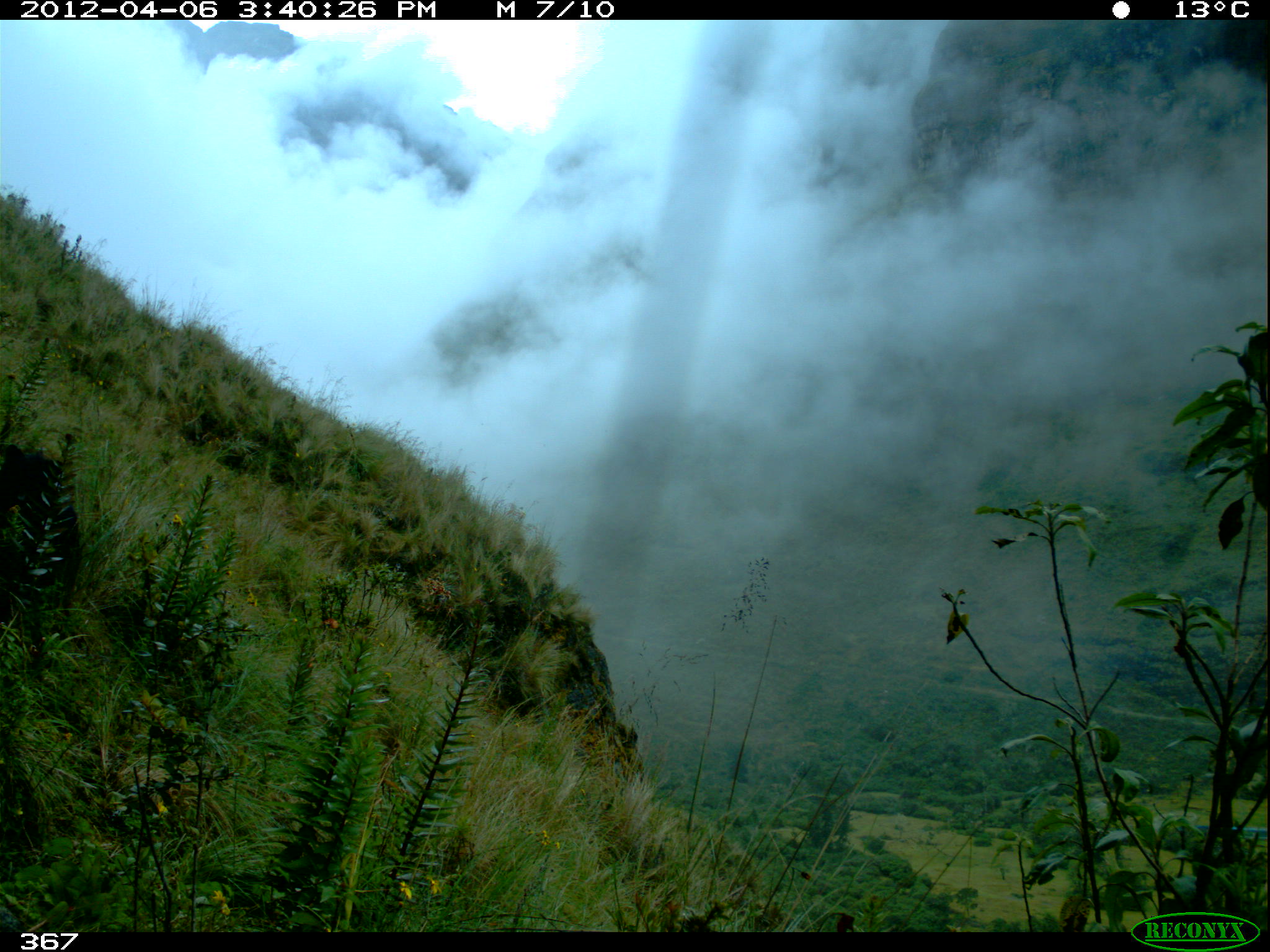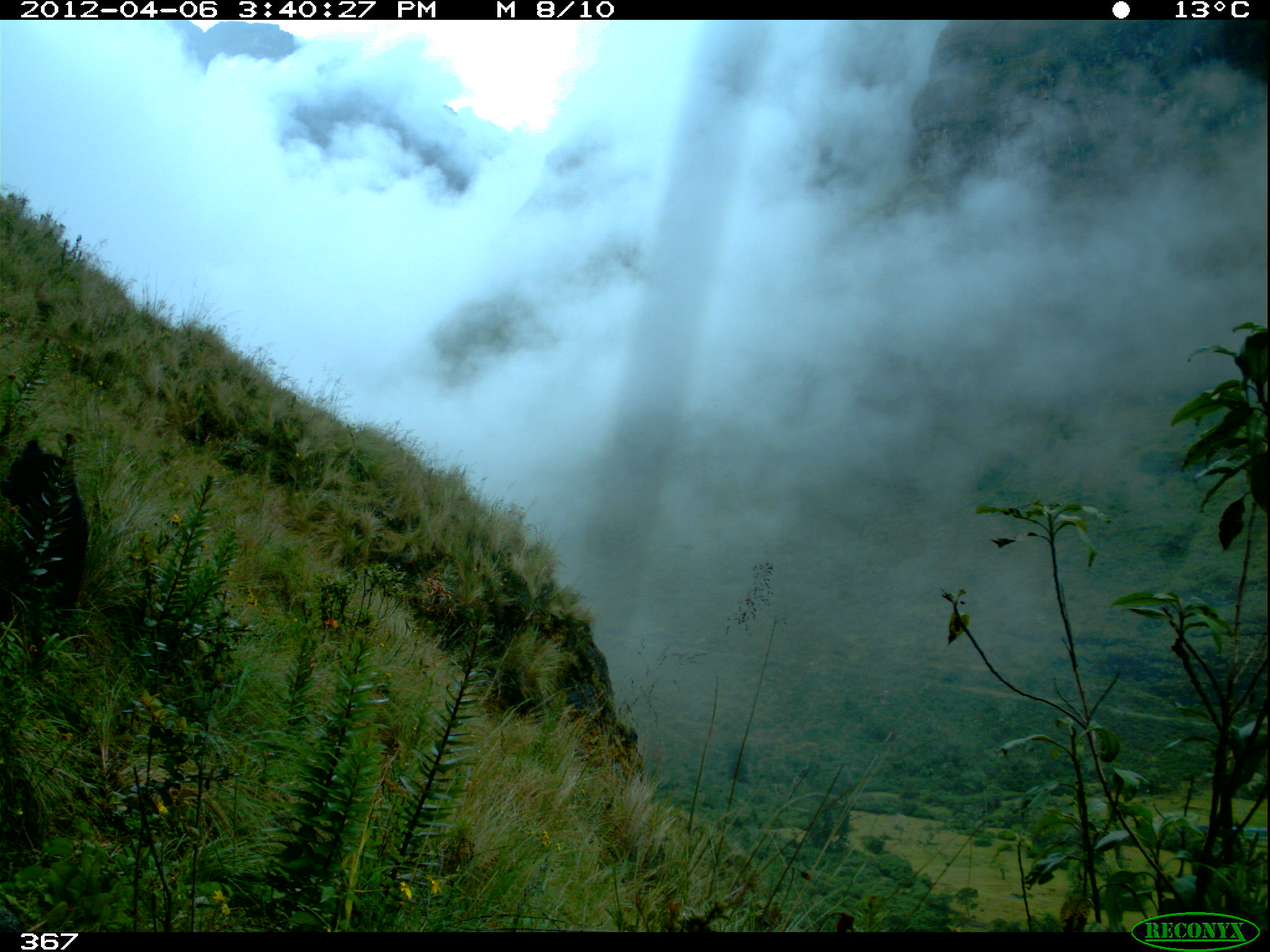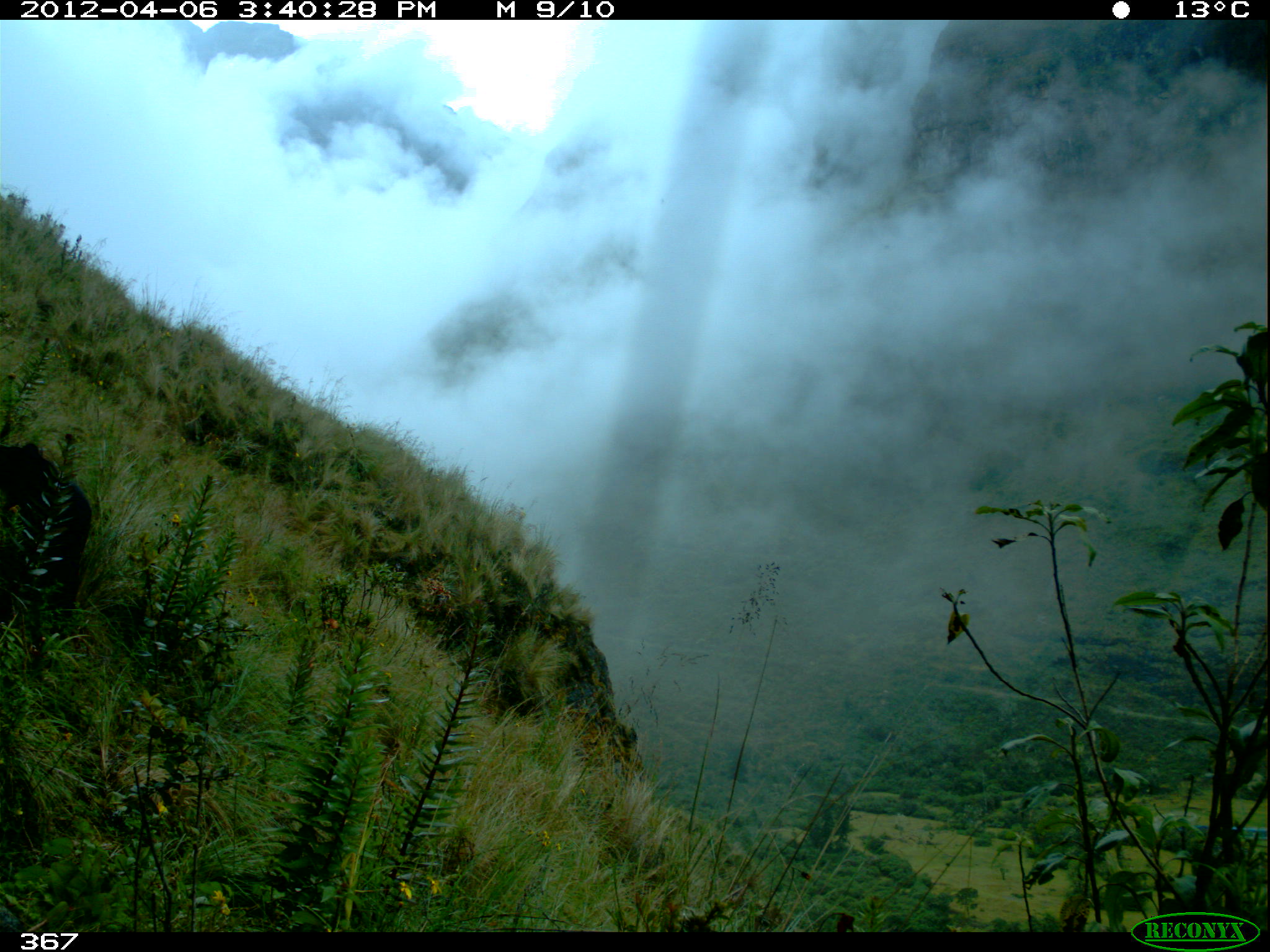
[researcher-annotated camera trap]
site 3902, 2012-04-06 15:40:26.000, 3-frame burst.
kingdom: Animalia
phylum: Chordata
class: Mammalia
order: Carnivora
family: Ursidae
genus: Tremarctos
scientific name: Tremarctos ornatus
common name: spectacled bear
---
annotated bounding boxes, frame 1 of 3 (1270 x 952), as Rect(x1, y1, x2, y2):
tremarctos ornatus: Rect(1, 440, 83, 605)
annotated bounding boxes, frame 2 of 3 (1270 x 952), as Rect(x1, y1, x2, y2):
tremarctos ornatus: Rect(0, 433, 91, 608)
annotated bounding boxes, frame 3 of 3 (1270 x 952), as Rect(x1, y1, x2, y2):
tremarctos ornatus: Rect(0, 439, 96, 615)